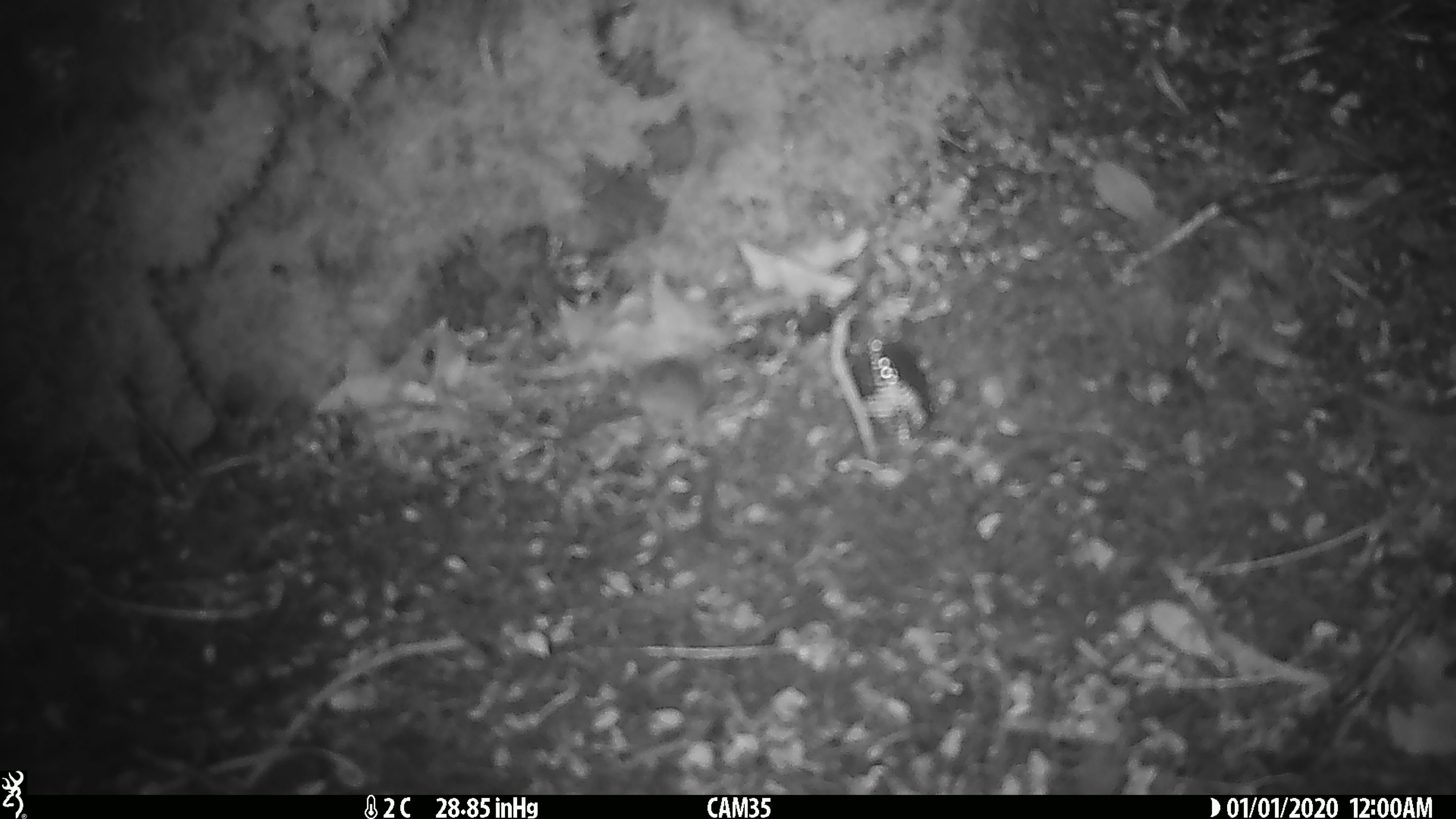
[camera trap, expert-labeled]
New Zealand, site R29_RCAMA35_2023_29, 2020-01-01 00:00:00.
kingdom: Animalia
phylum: Chordata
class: Mammalia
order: Rodentia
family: Muridae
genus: Mus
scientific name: Mus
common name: mouse